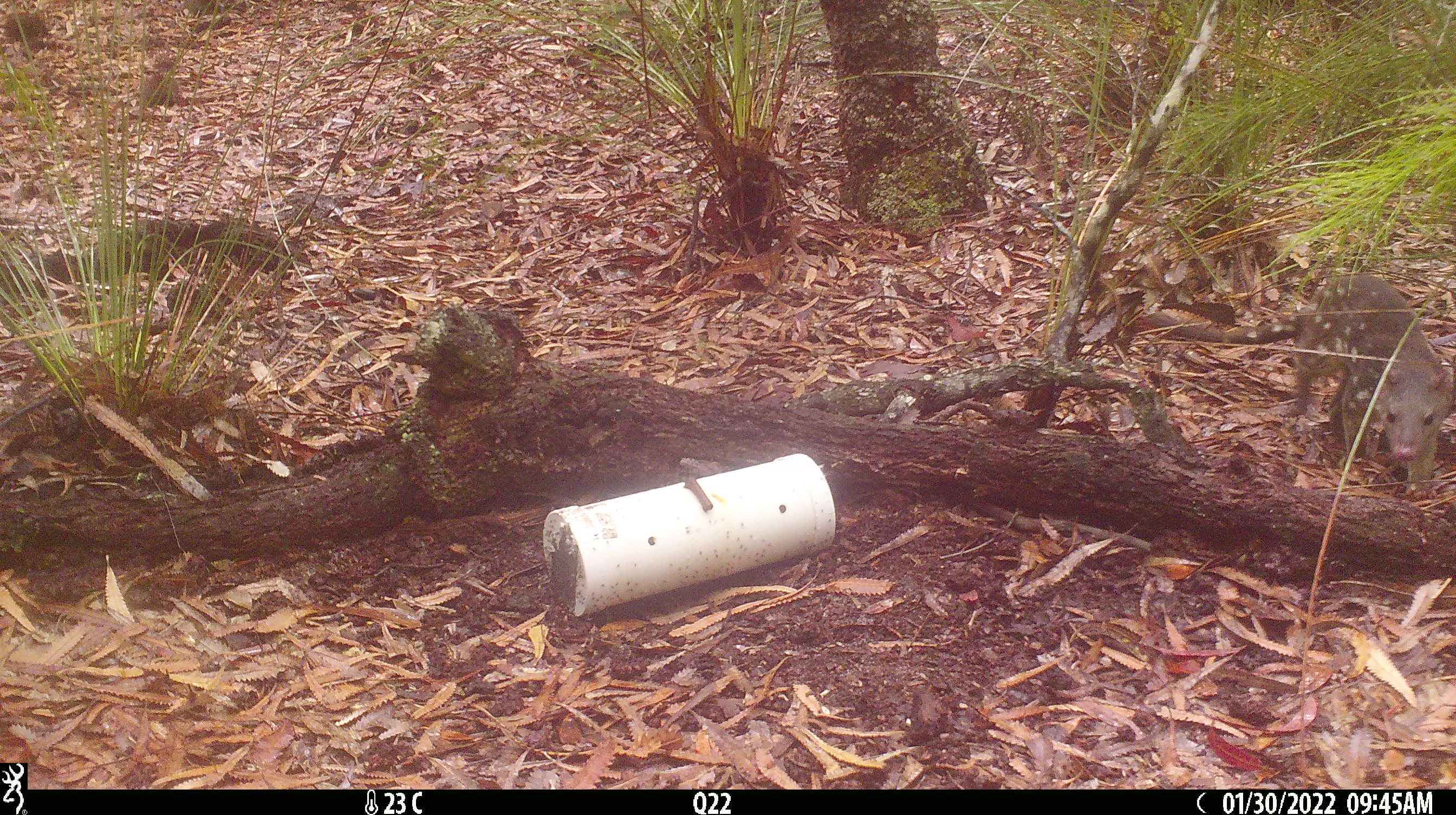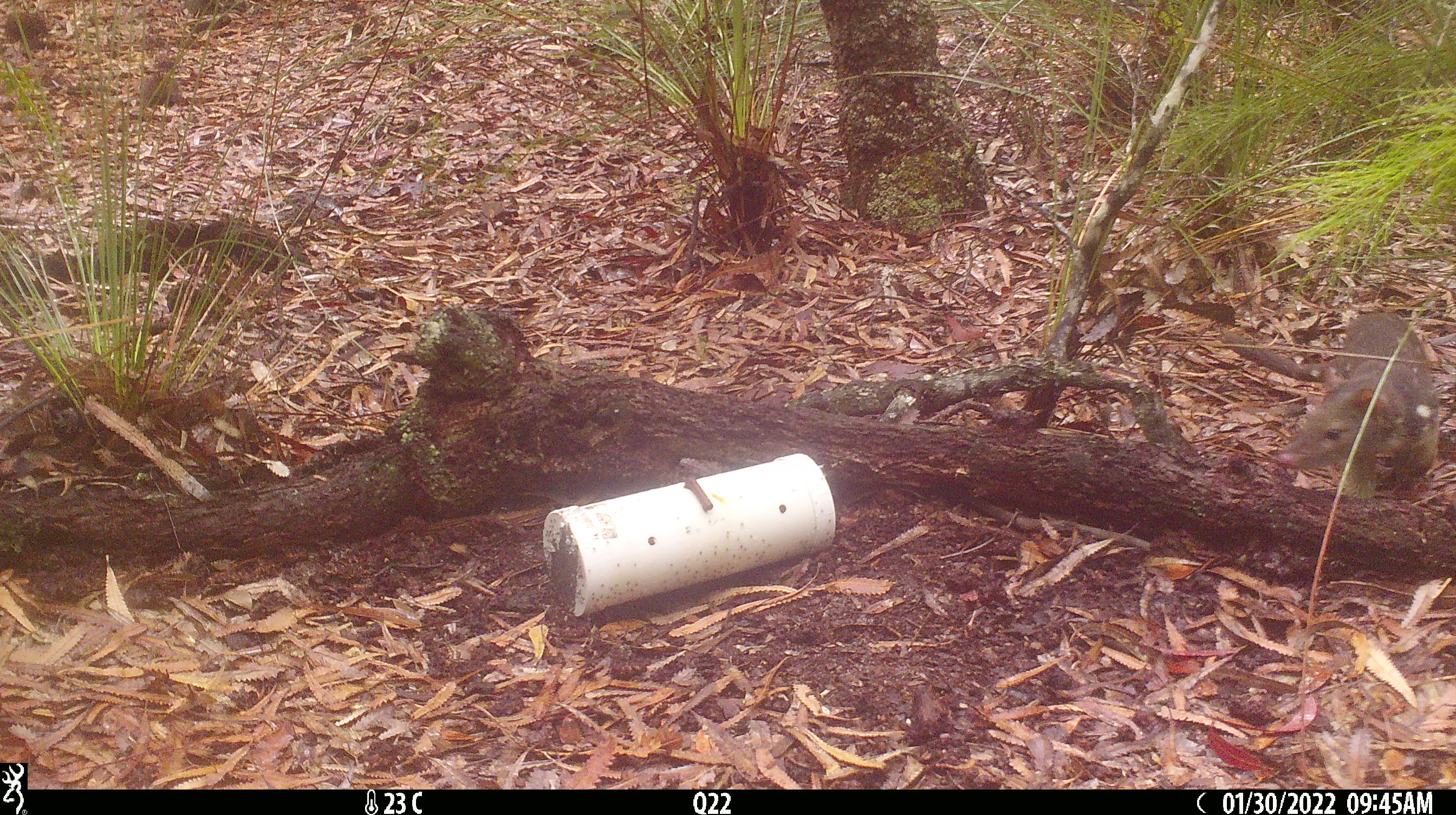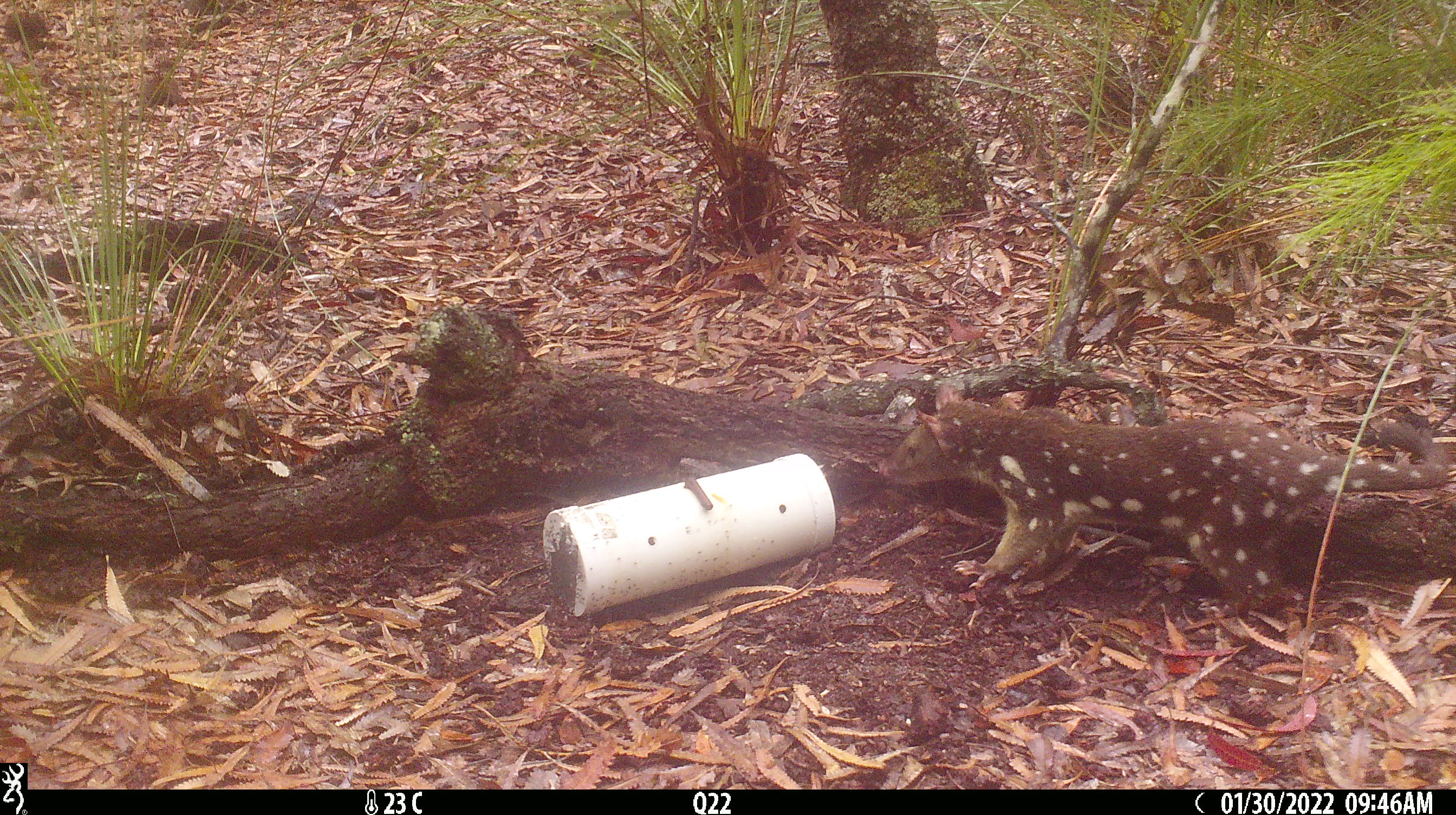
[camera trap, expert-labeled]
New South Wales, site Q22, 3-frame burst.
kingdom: Animalia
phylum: Chordata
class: Mammalia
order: Dasyuromorphia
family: Dasyuridae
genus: Dasyurus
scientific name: Dasyurus maculatus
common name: spotted-tailed quoll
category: quoll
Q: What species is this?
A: Quoll (spotted-tailed quoll) (Dasyurus maculatus).